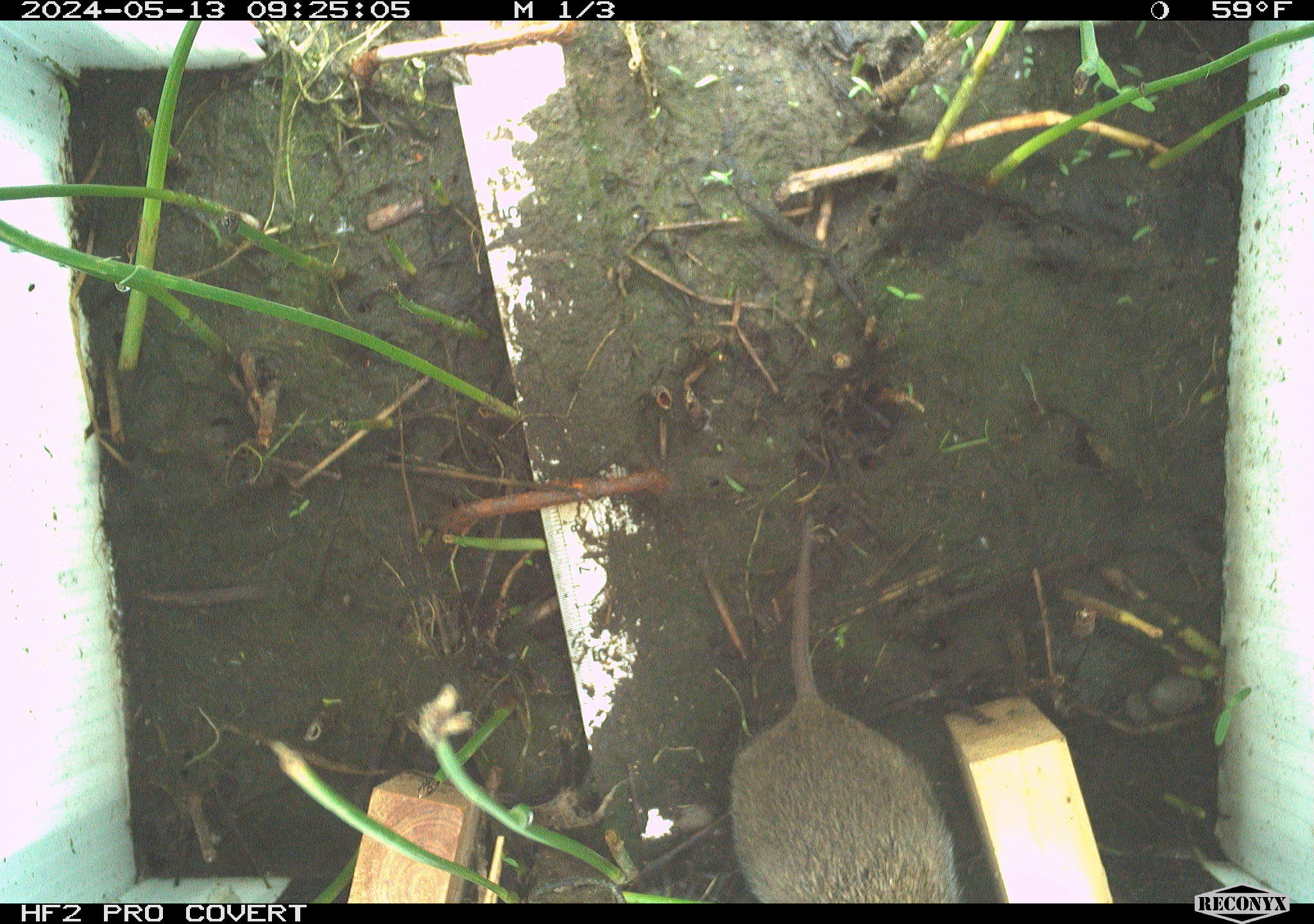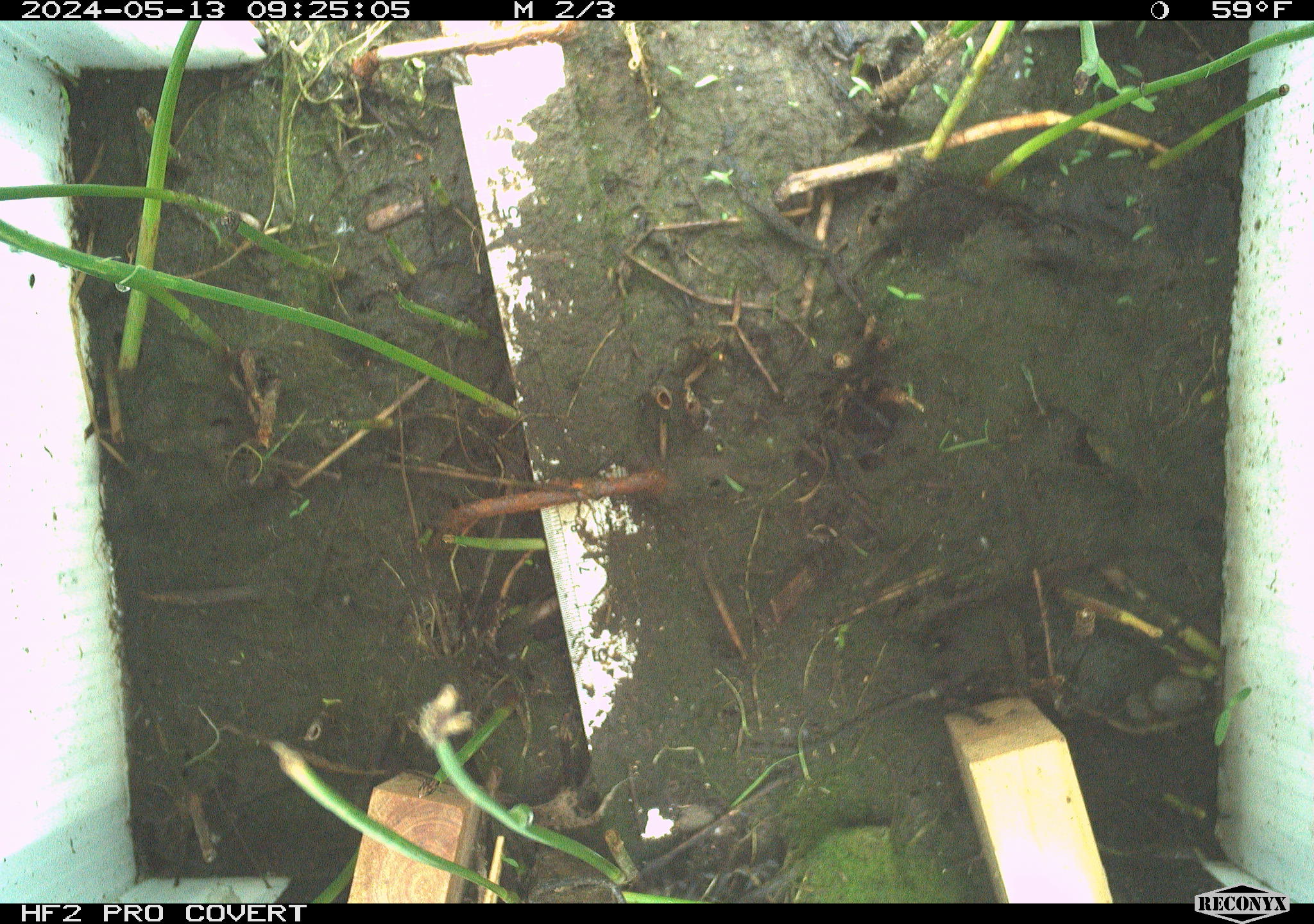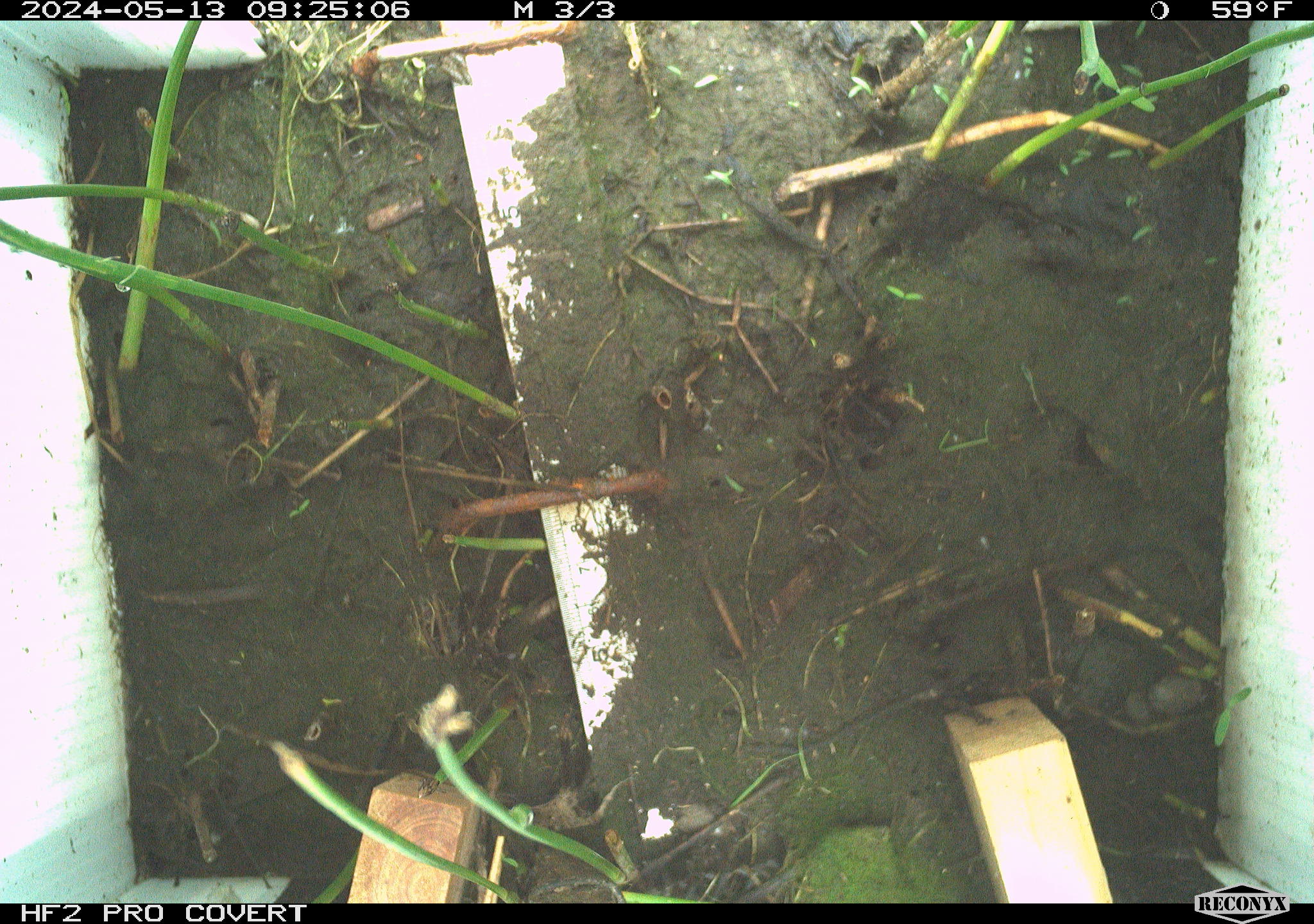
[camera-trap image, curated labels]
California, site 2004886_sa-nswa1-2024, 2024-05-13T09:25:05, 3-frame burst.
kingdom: Animalia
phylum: Chordata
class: Mammalia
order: Rodentia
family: Cricetidae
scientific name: Arvicolinae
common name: voles, lemmings, and muskrats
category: arvicolinae subfamily